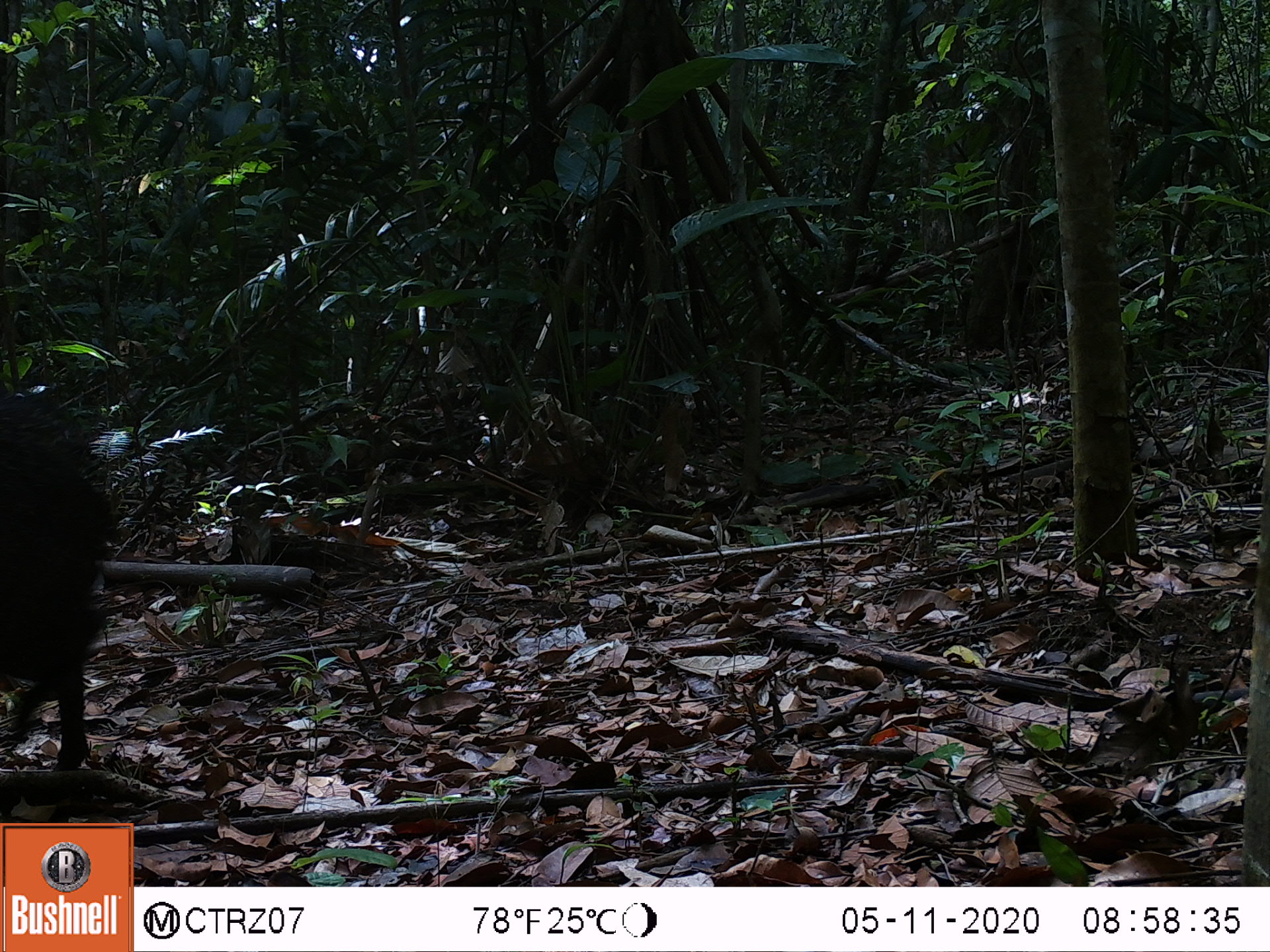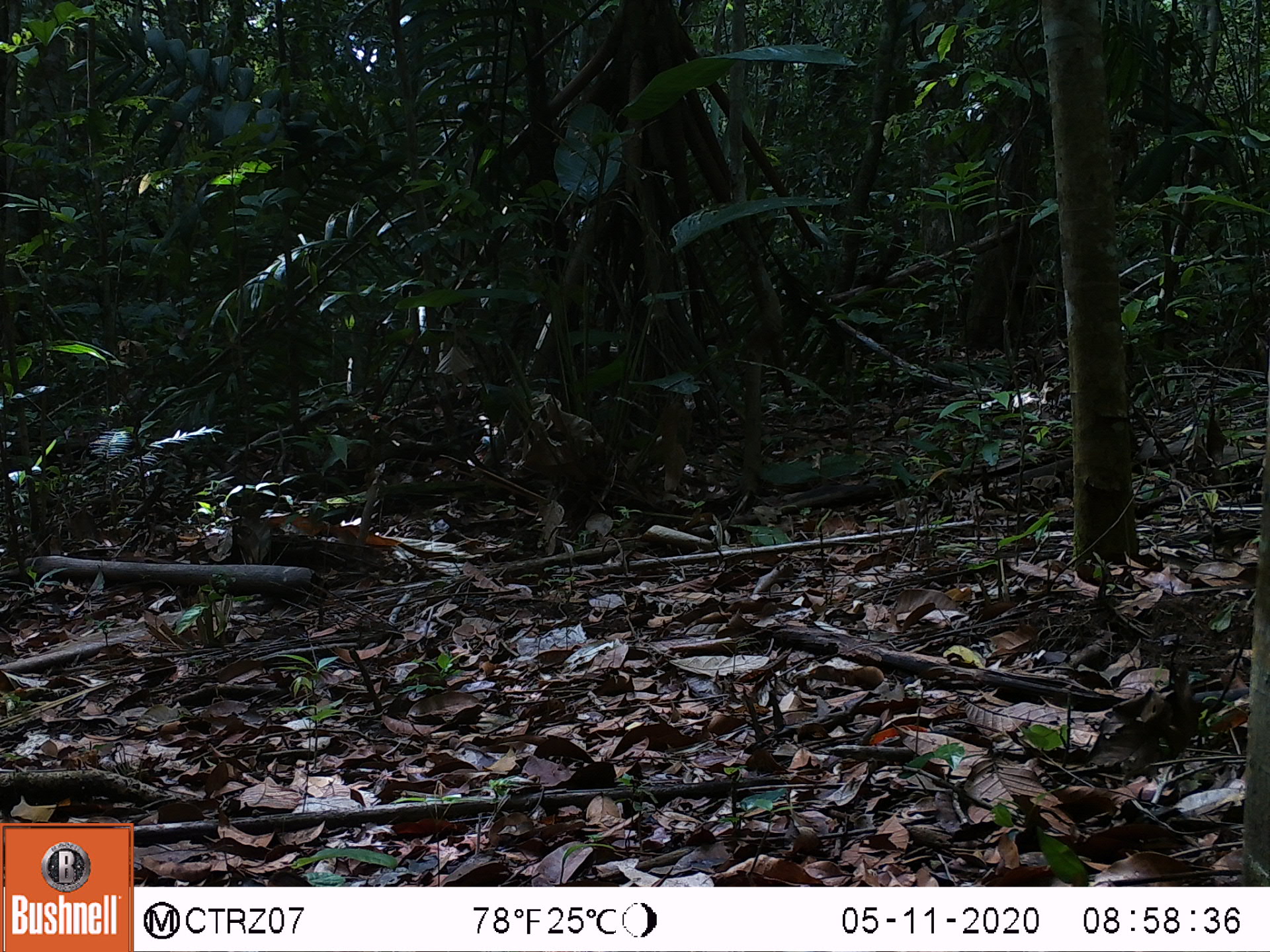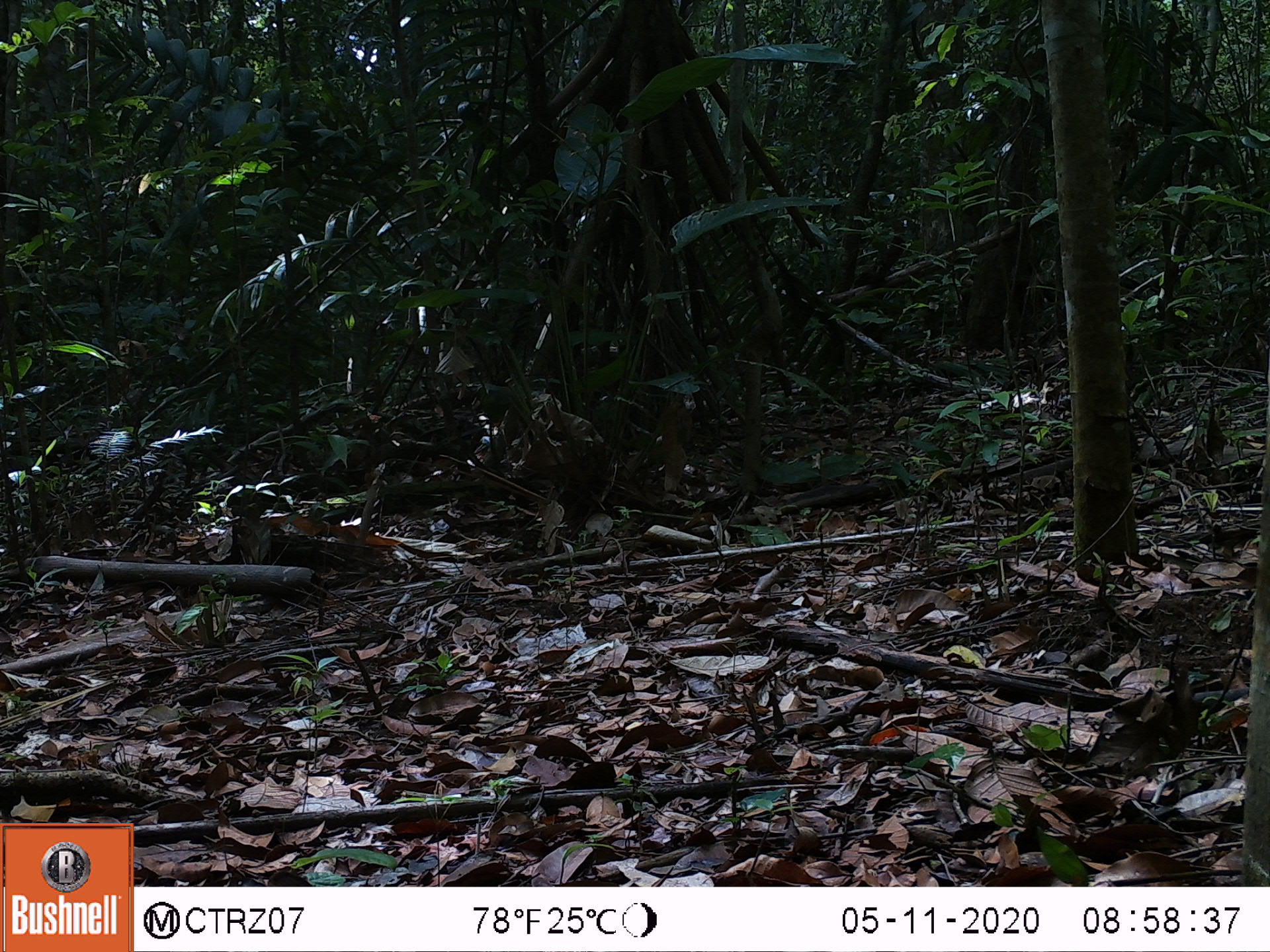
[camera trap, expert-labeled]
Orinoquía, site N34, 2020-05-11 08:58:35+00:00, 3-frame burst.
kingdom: Animalia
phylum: Chordata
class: Mammalia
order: Artiodactyla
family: Tayassuidae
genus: Pecari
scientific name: Pecari tajacu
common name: collared peccary